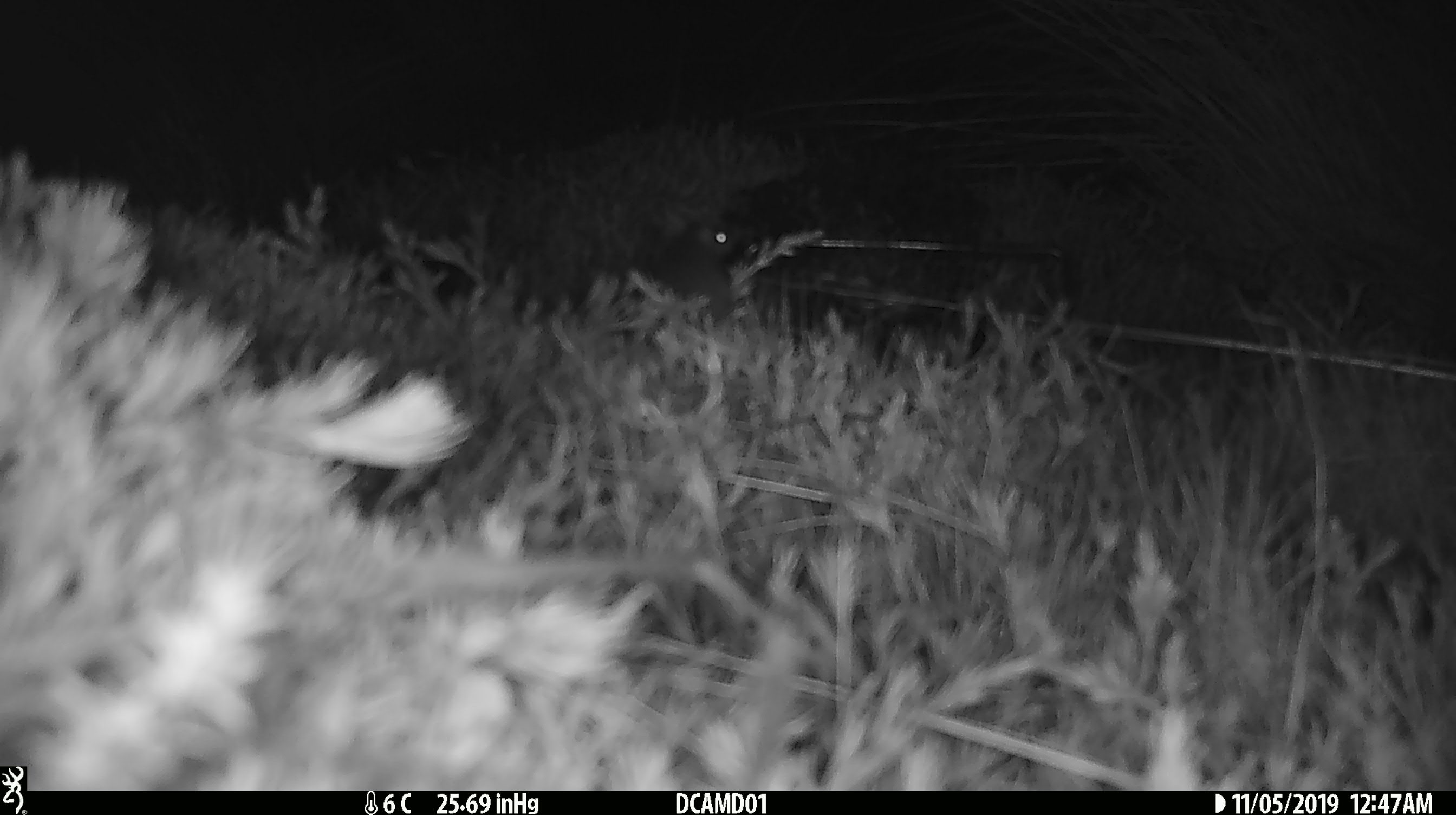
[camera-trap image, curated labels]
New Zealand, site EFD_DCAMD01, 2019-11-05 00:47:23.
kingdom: Animalia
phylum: Chordata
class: Mammalia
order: Rodentia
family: Muridae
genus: Mus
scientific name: Mus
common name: mouse